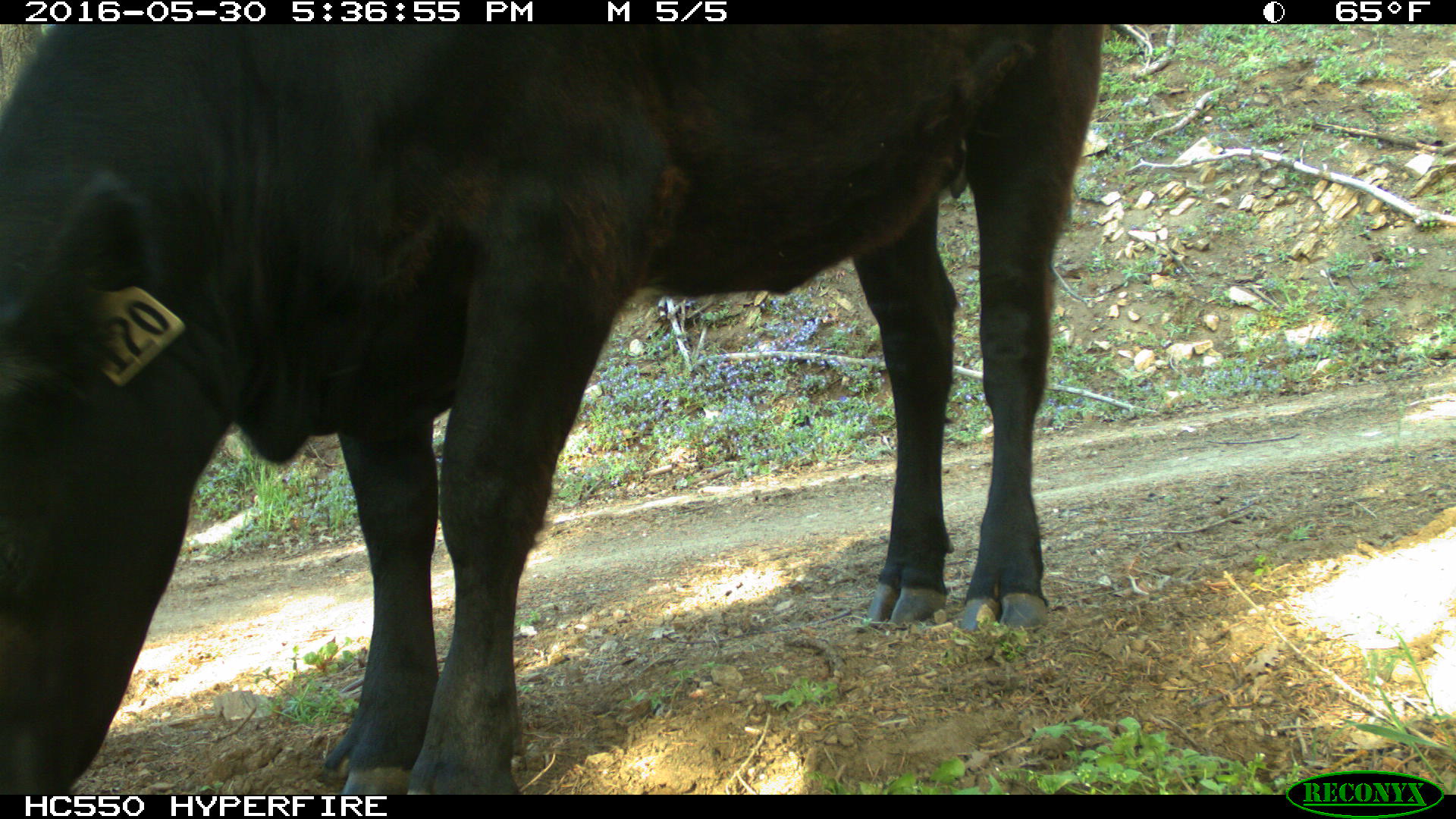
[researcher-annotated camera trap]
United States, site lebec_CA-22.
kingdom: Animalia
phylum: Chordata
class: Mammalia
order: Artiodactyla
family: Bovidae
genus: Bos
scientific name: Bos taurus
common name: domestic cow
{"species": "Bos taurus (domestic cow)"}